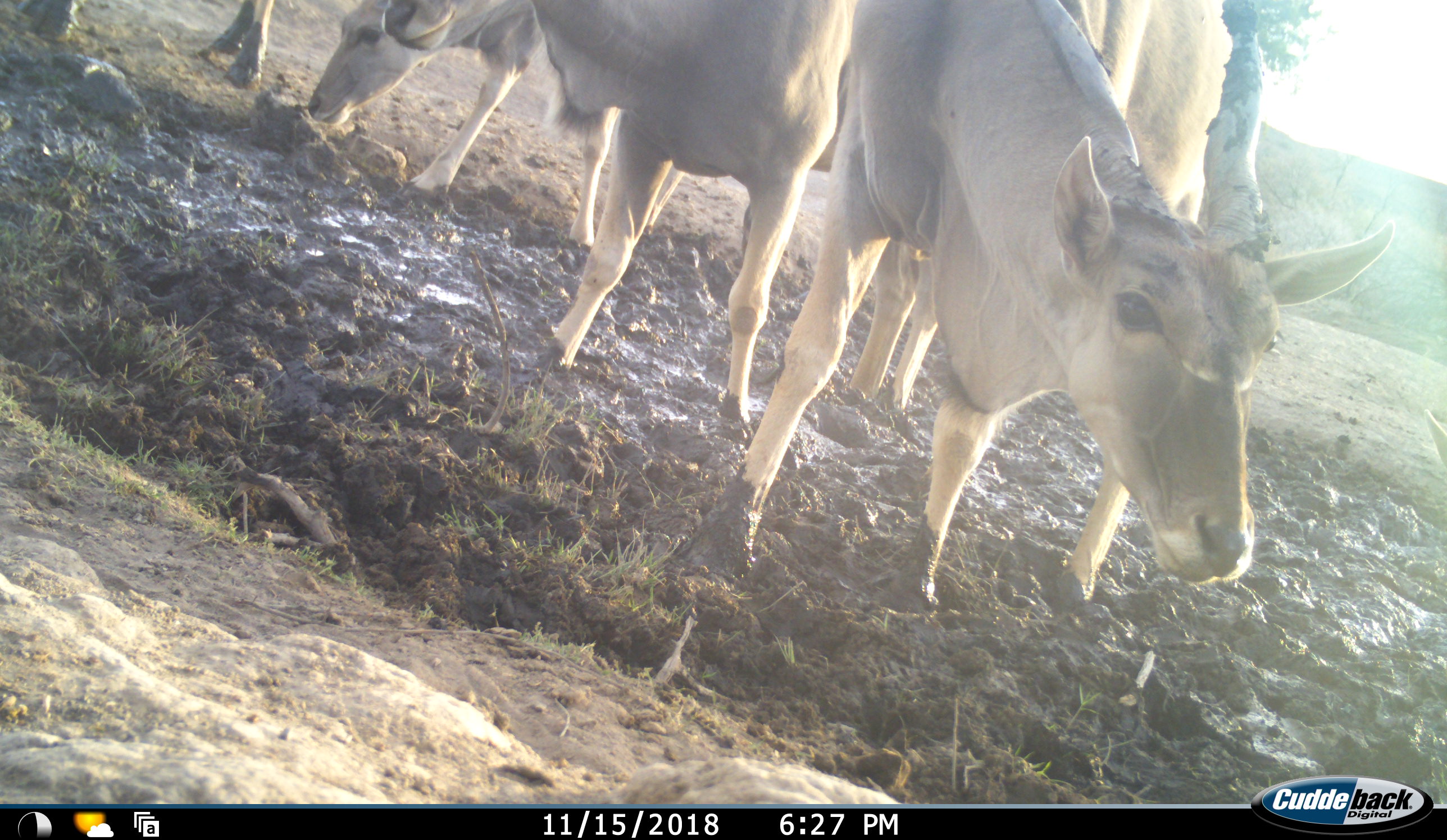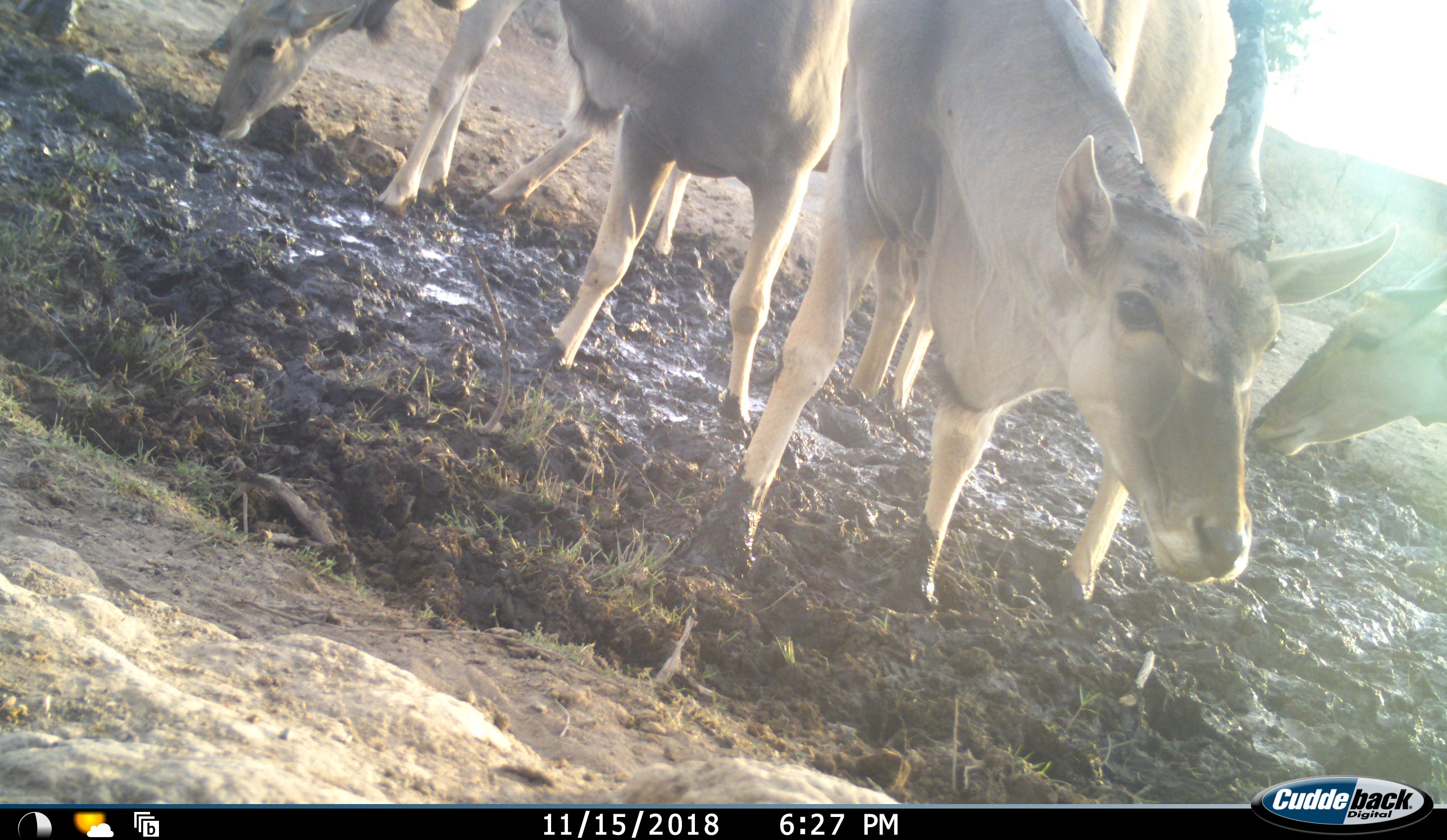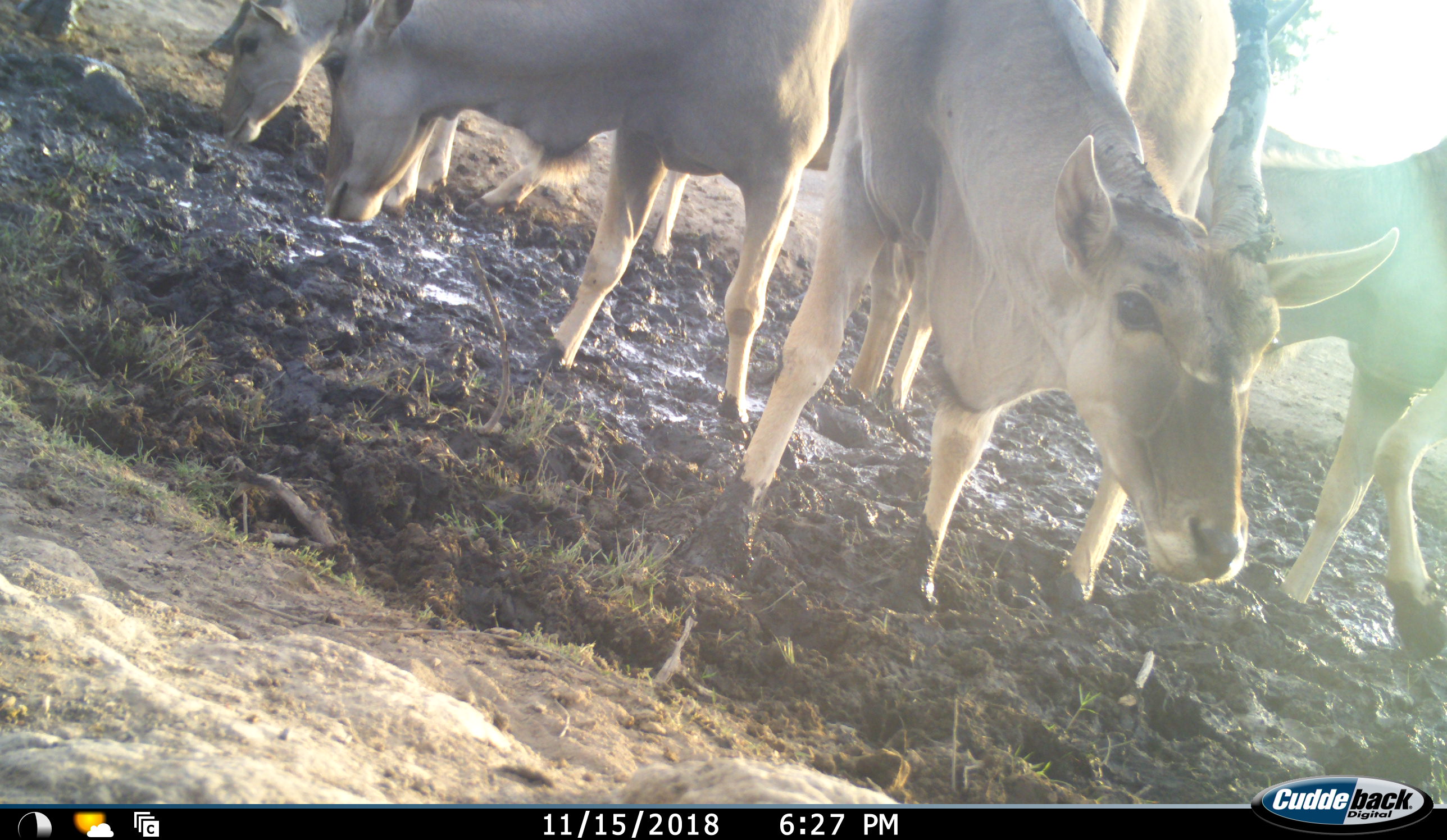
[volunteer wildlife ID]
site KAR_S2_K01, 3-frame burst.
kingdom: Animalia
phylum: Chordata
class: Mammalia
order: Artiodactyla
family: Bovidae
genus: Tragelaphus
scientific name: Tragelaphus oryx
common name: eland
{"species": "eland (Tragelaphus oryx)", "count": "5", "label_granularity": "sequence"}